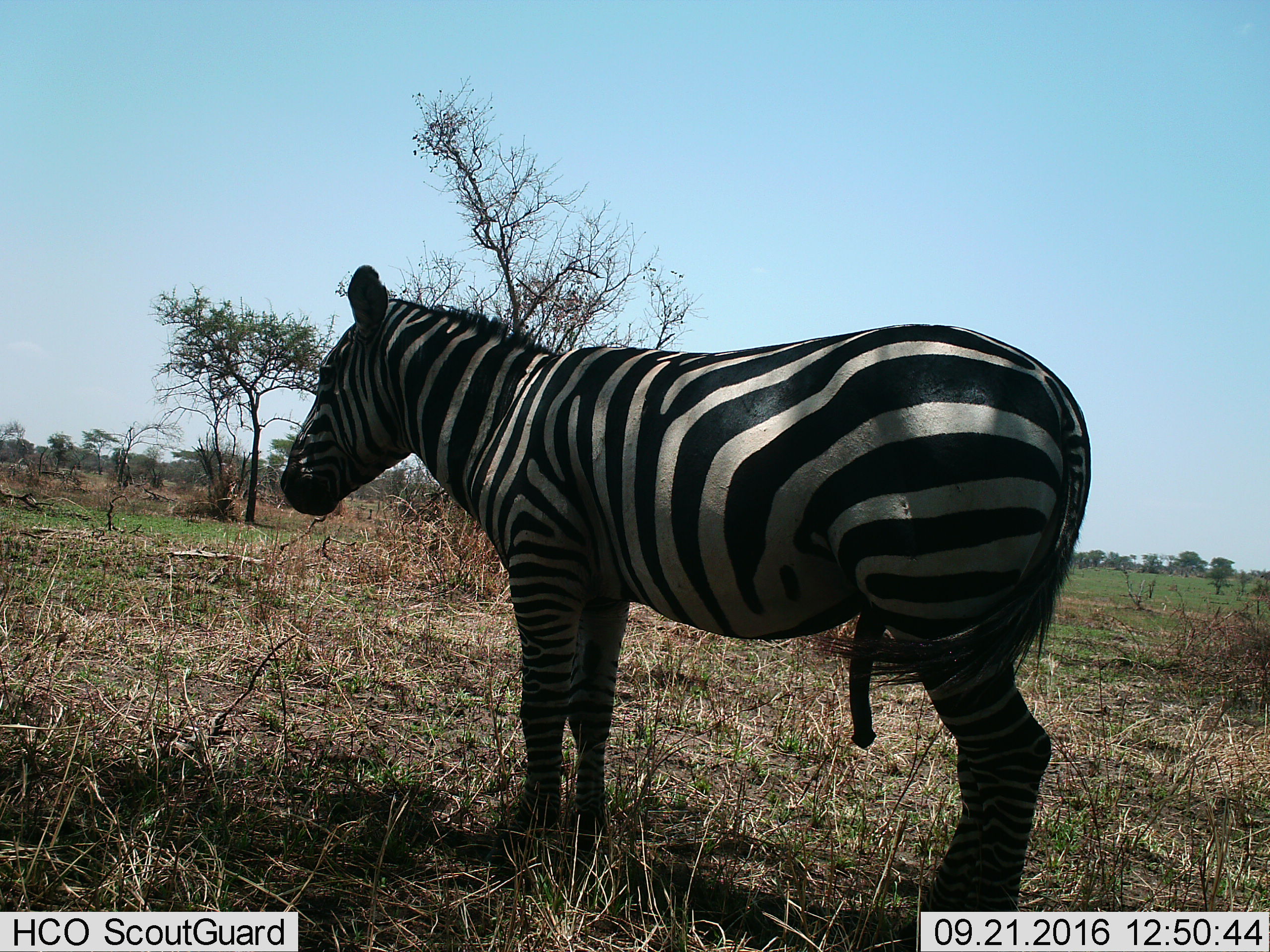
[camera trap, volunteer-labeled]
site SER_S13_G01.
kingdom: Animalia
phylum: Chordata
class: Mammalia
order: Perissodactyla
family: Equidae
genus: Equus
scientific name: Equus quagga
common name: plains zebra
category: zebraplains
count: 1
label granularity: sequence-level